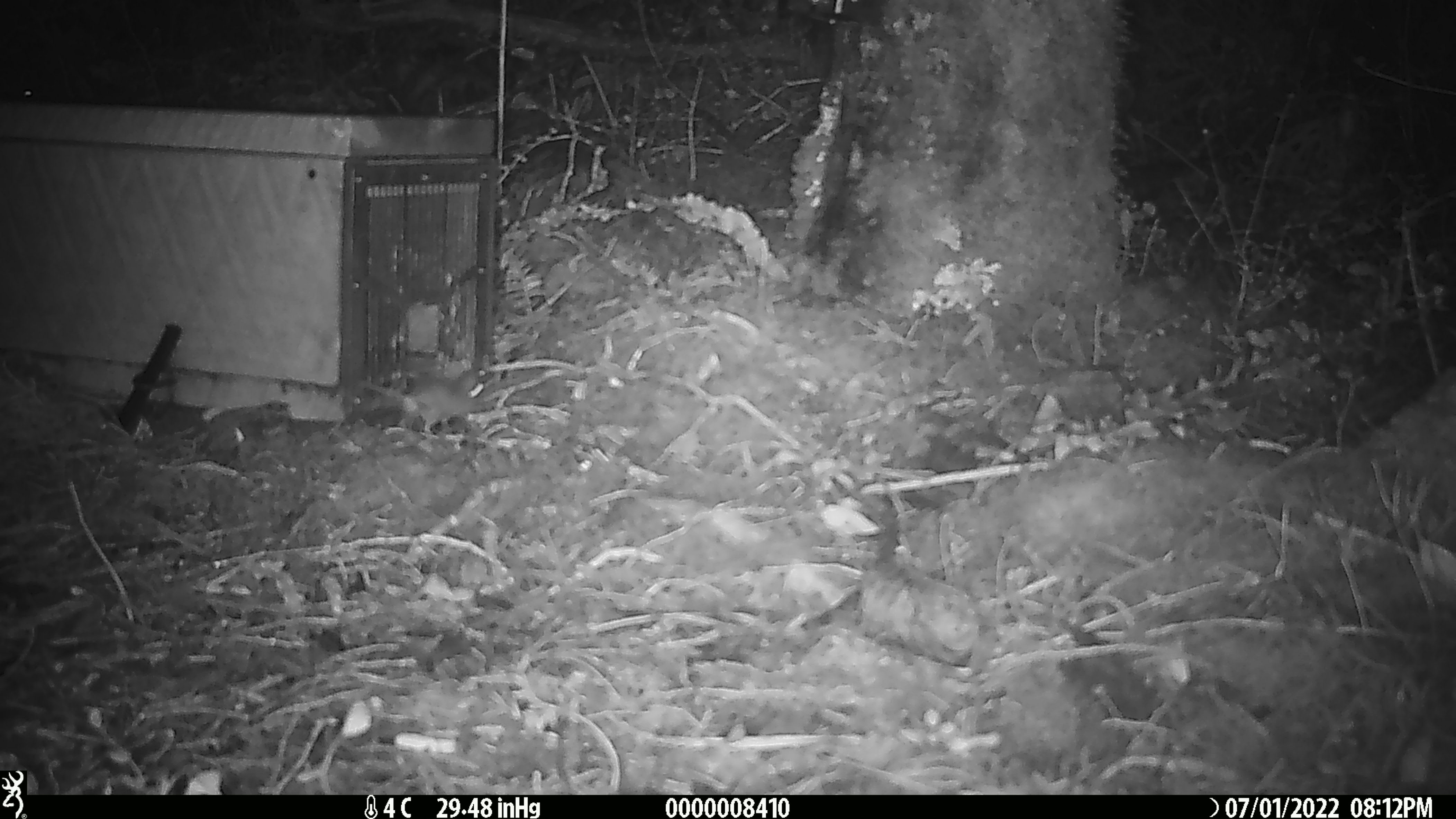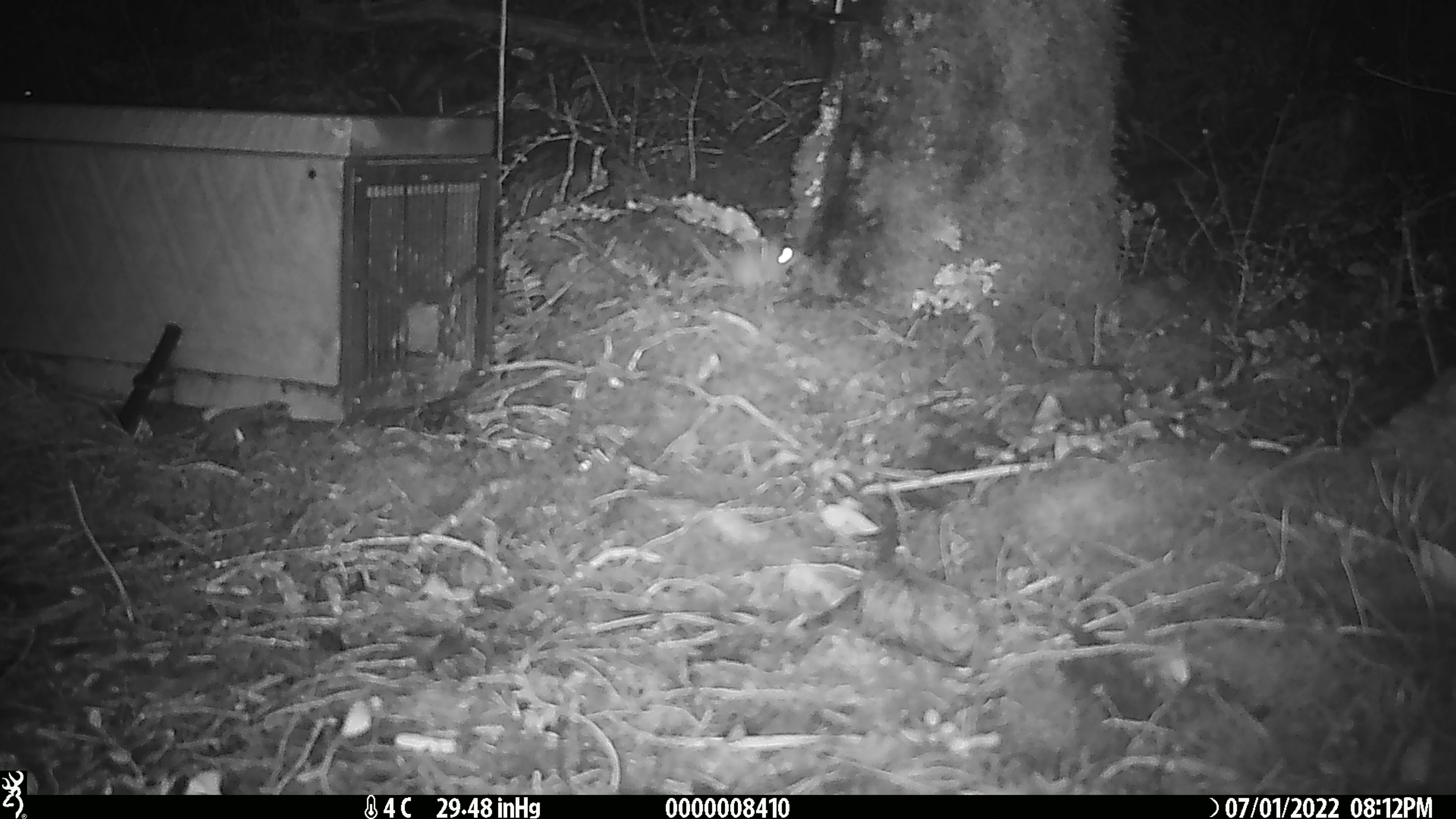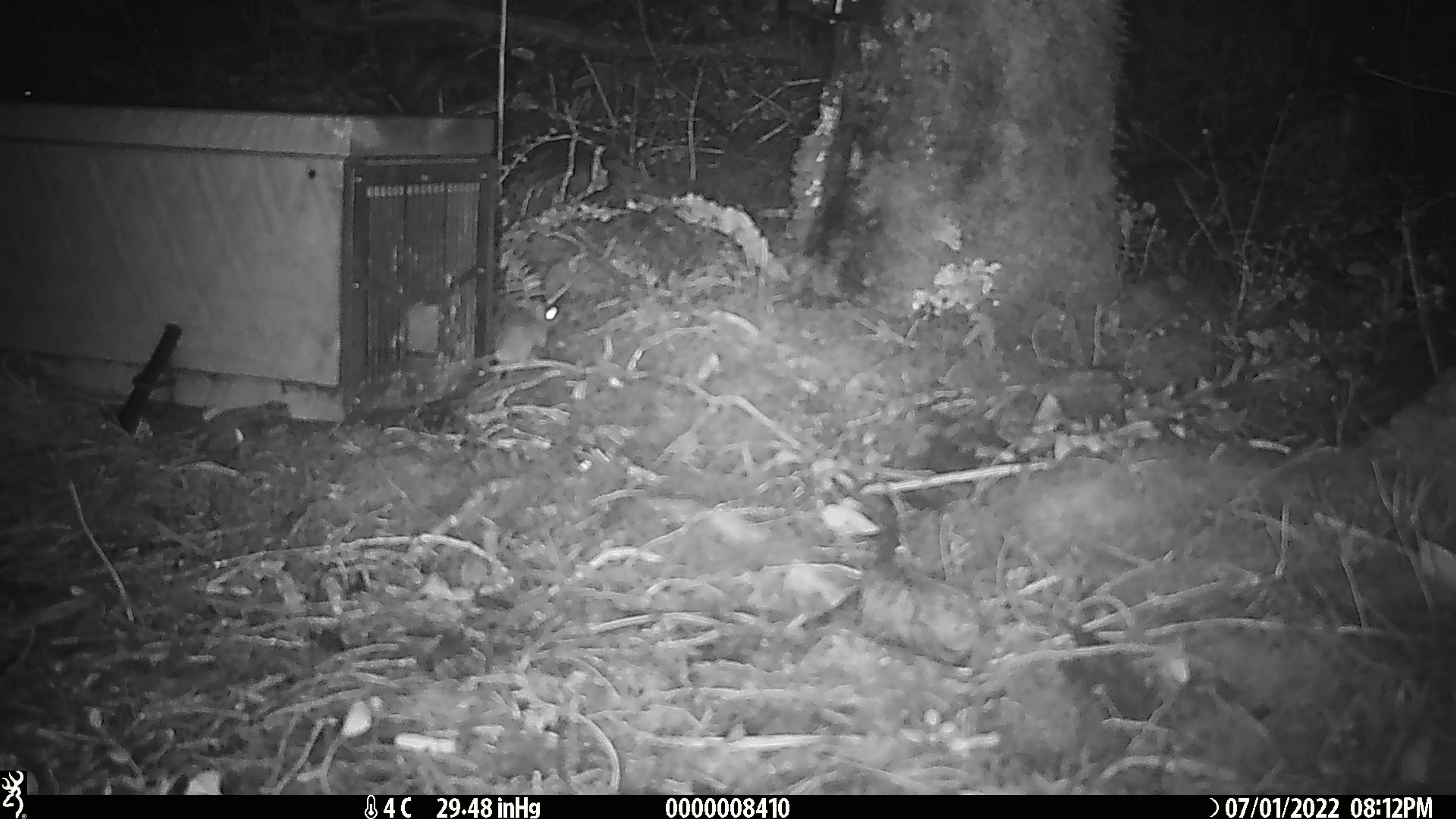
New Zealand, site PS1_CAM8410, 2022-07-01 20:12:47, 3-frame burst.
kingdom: Animalia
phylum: Chordata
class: Mammalia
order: Rodentia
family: Muridae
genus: Mus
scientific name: Mus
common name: mouse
Mouse (Mus).